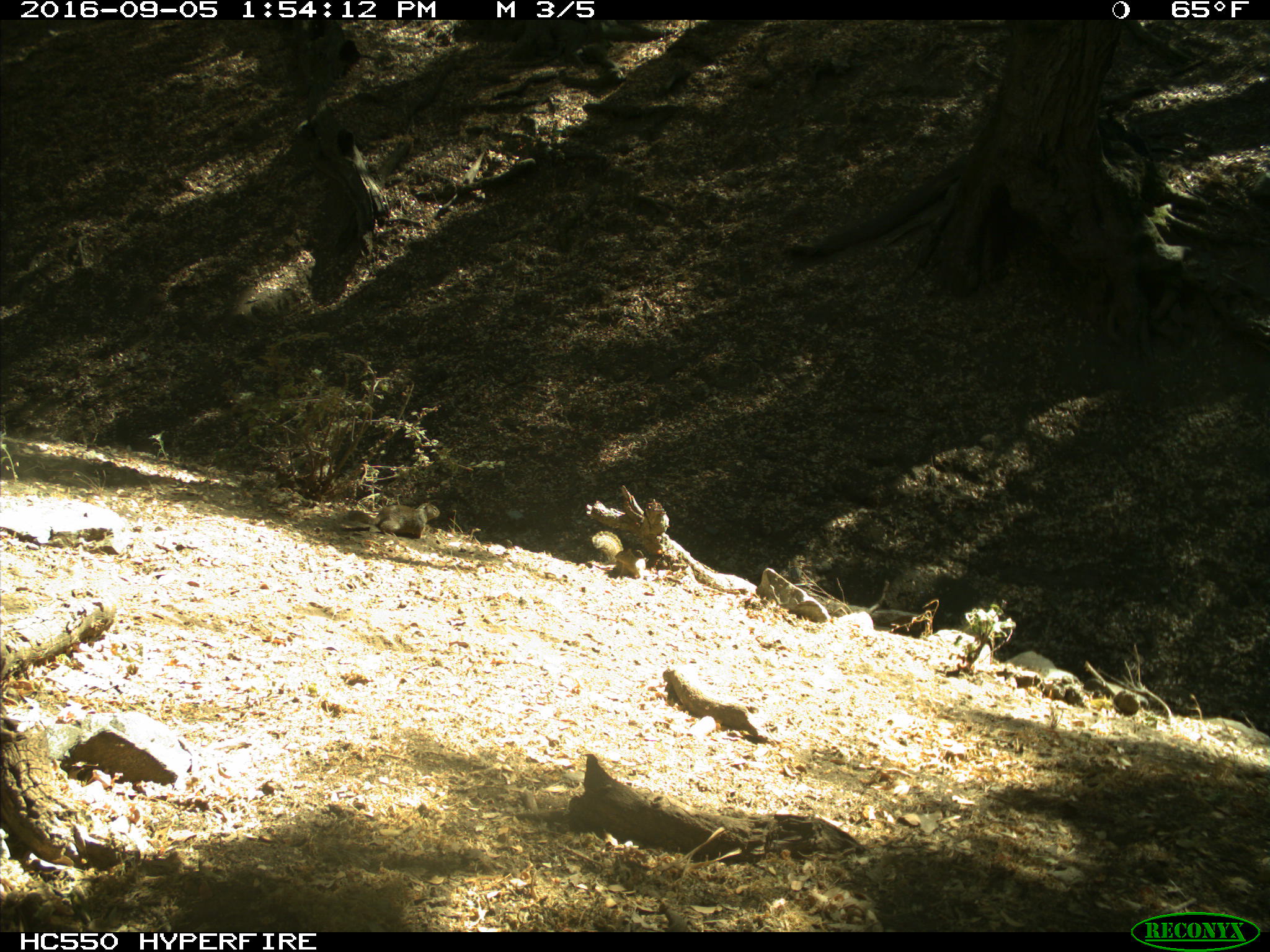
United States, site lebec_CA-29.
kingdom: Animalia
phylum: Chordata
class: Mammalia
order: Rodentia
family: Sciuridae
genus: Otospermophilus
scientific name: Otospermophilus beecheyi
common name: california ground squirrel